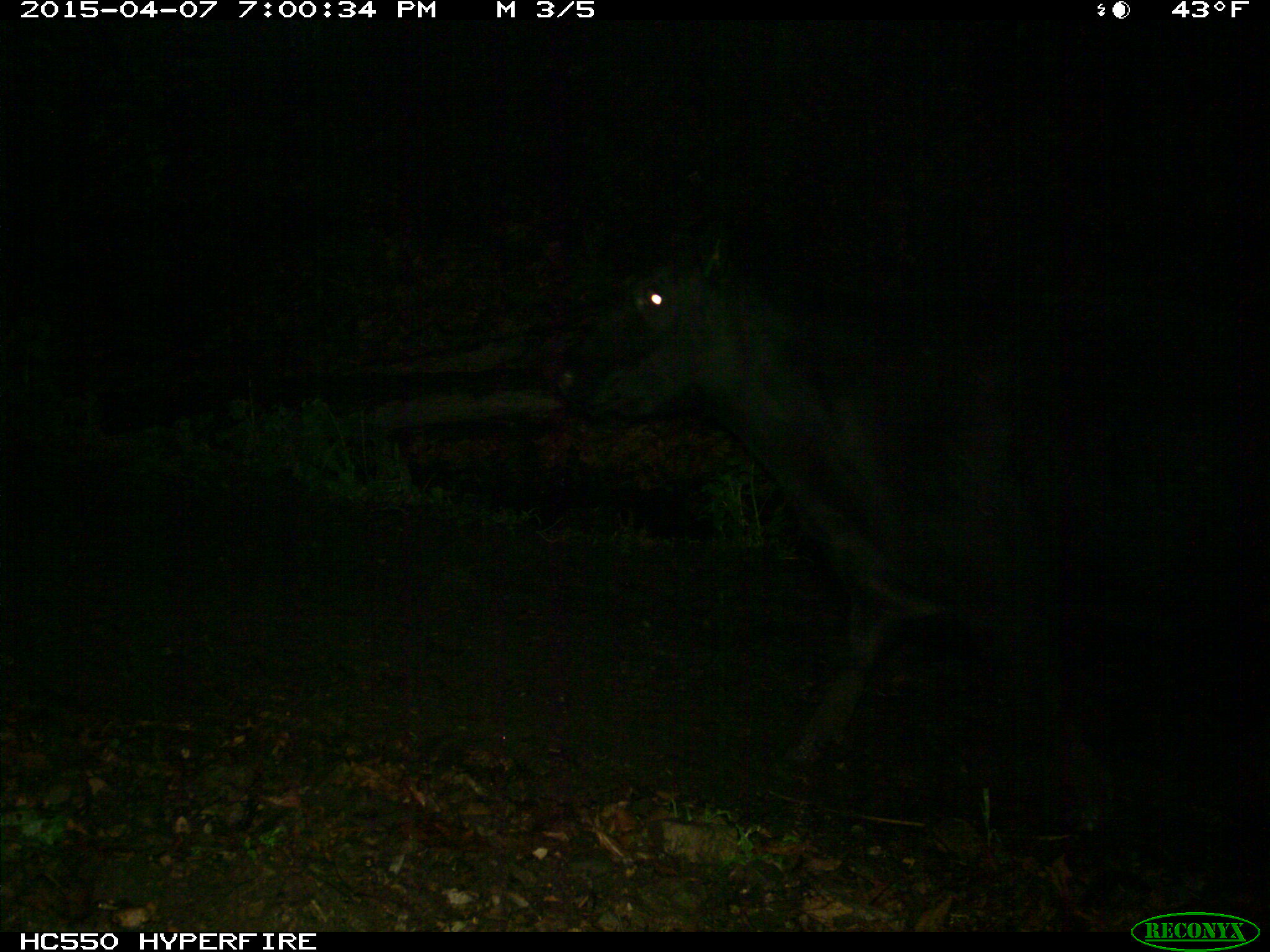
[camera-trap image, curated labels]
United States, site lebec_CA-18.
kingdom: Animalia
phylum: Chordata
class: Mammalia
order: Artiodactyla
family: Bovidae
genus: Bos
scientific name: Bos taurus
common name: domestic cow